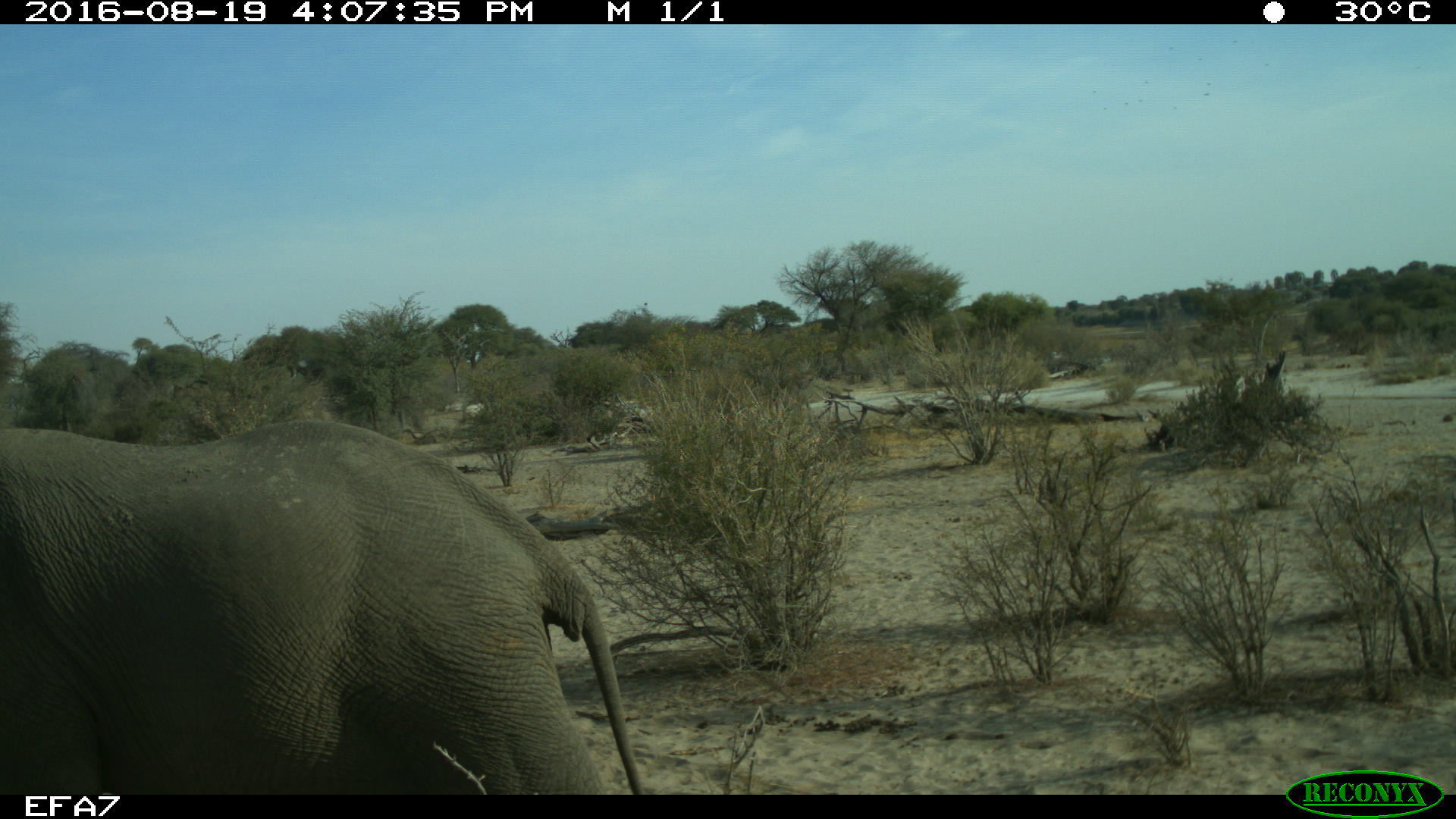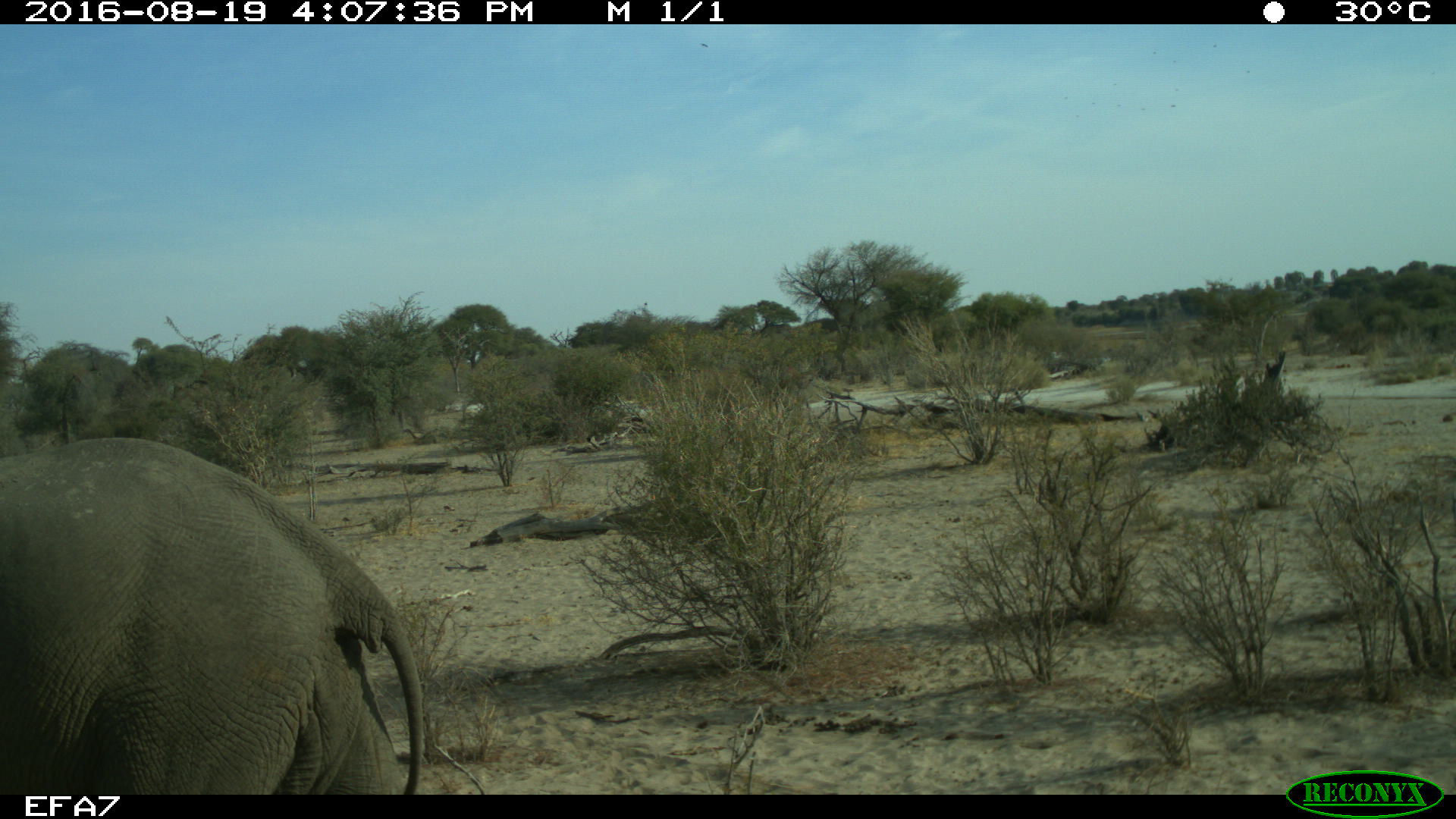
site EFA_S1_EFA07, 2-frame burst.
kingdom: Animalia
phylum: Chordata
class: Mammalia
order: Proboscidea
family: Elephantidae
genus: Loxodonta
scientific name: Loxodonta africana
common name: african bush elephant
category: elephant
Elephant (african bush elephant) (Loxodonta africana), count 1. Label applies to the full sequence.